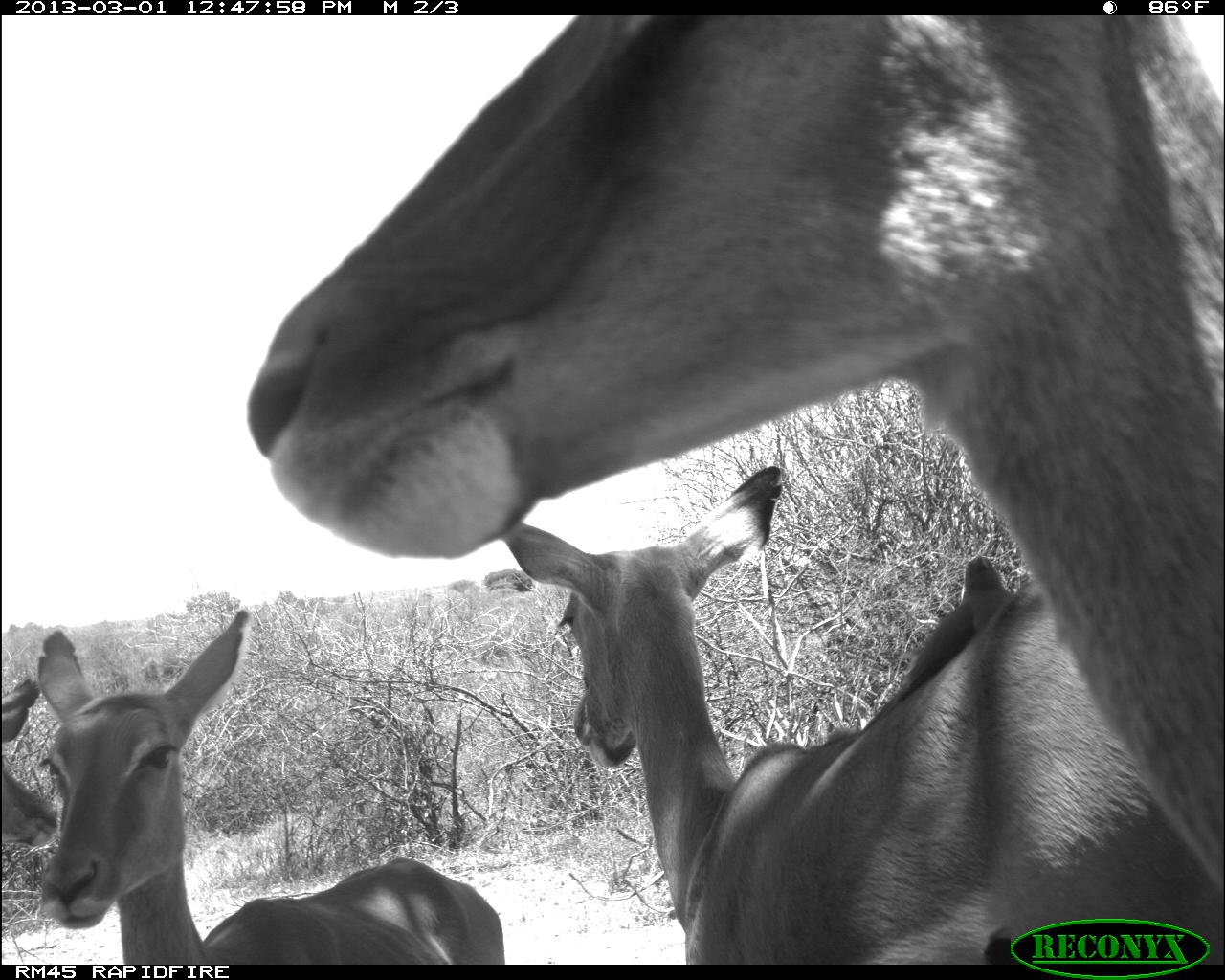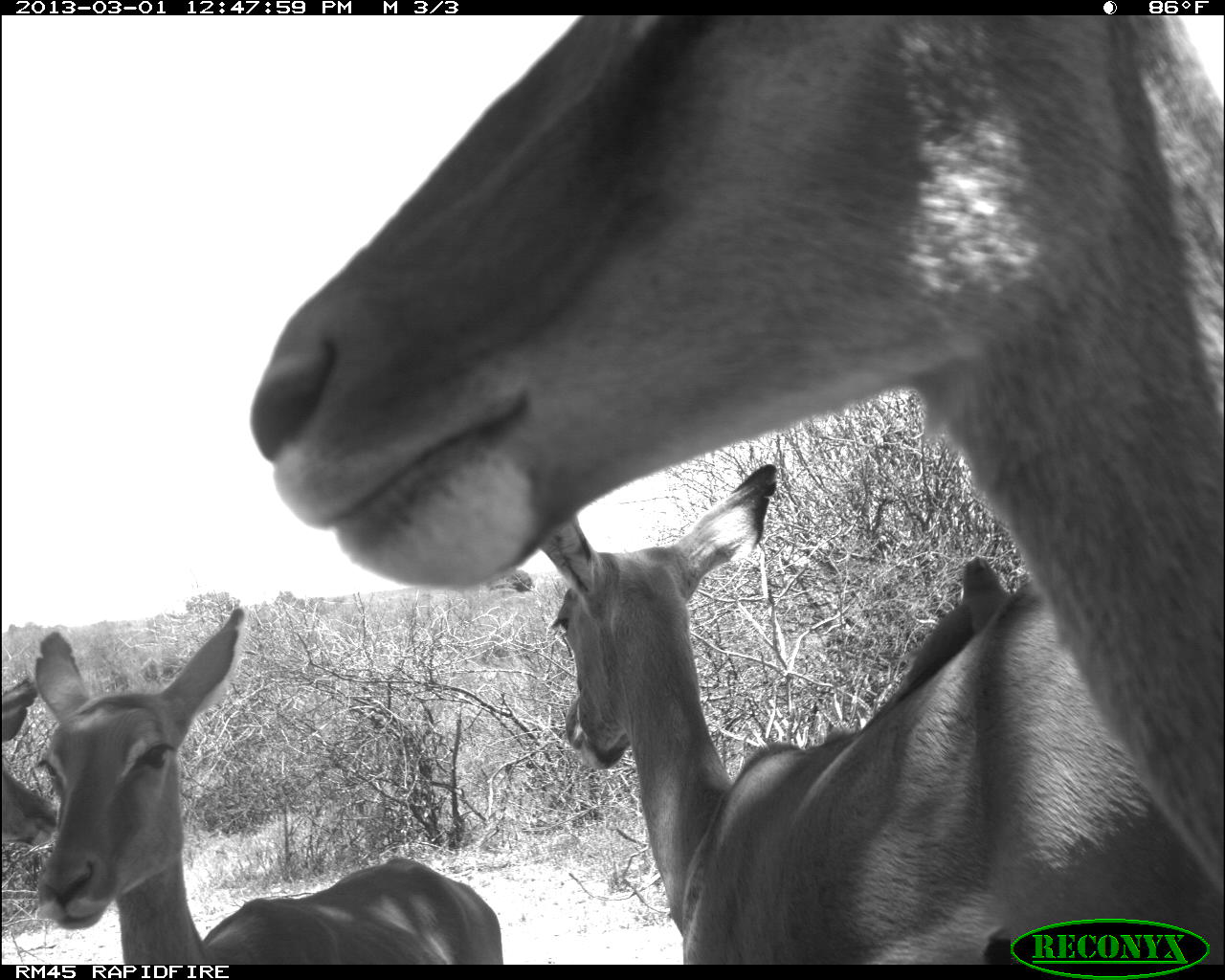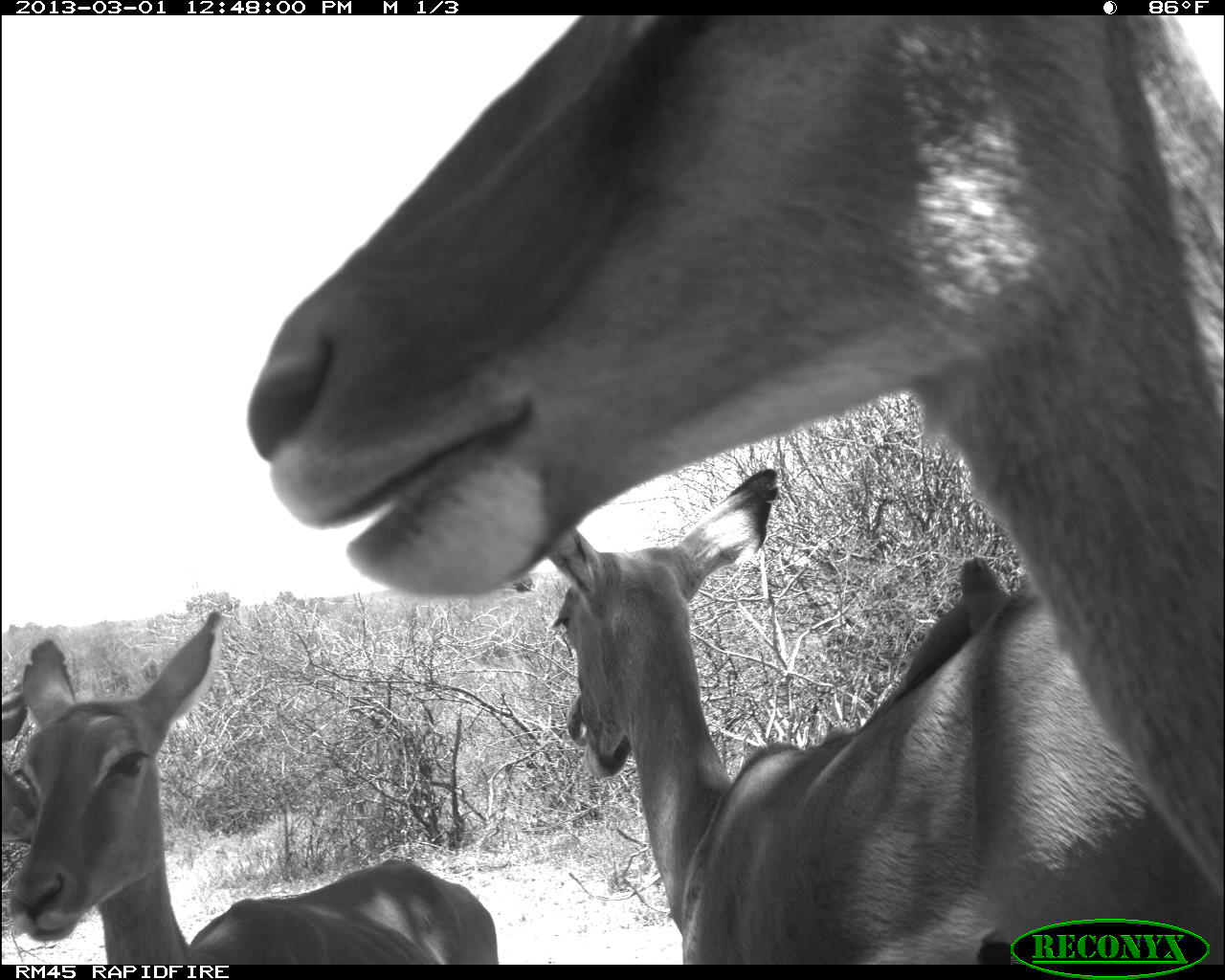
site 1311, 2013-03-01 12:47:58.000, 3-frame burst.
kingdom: Animalia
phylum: Chordata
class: Mammalia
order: Artiodactyla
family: Bovidae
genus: Aepyceros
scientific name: Aepyceros melampus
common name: impala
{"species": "Aepyceros melampus (impala)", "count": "4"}